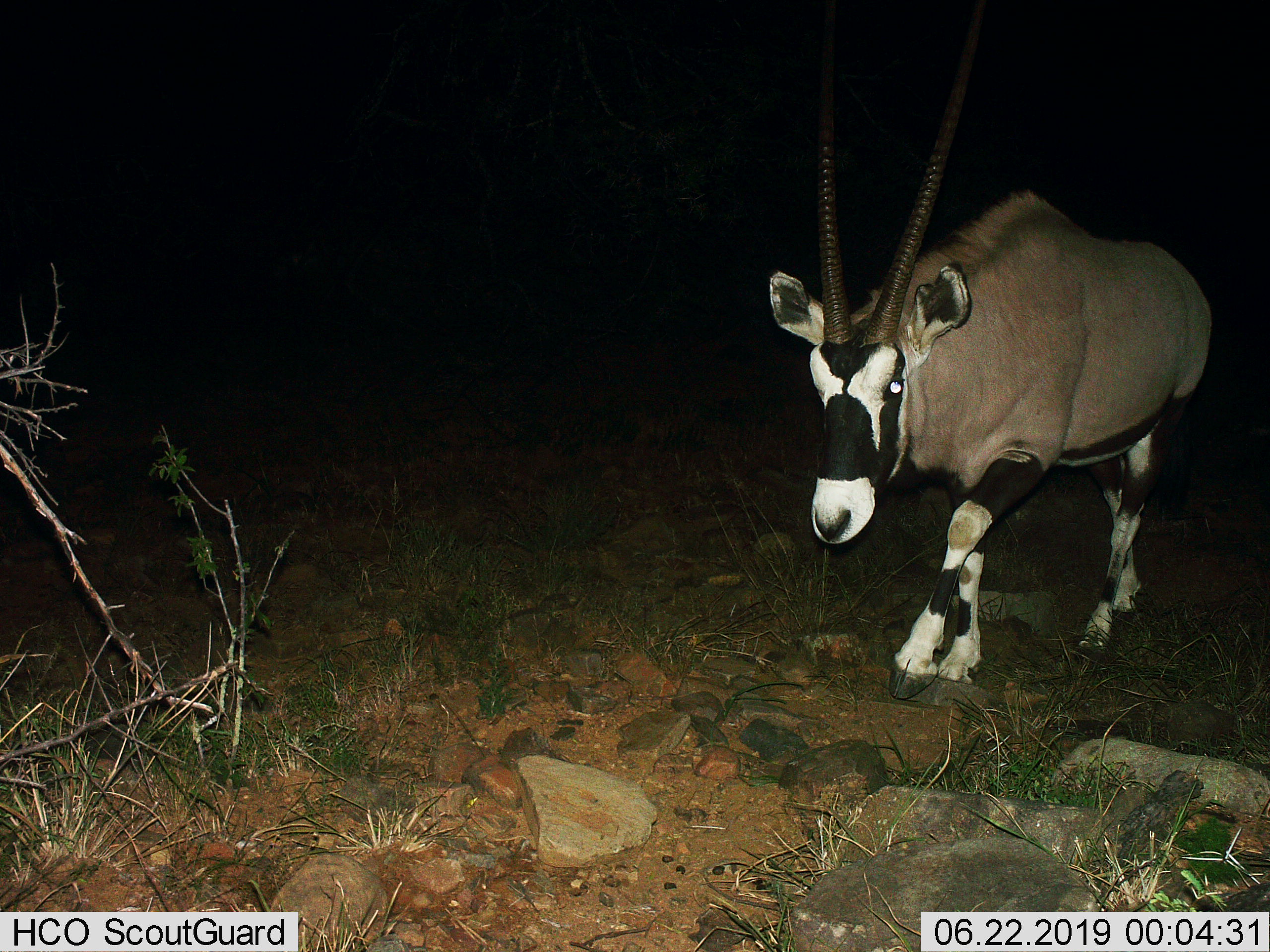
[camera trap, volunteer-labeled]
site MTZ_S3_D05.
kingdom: Animalia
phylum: Chordata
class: Mammalia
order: Artiodactyla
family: Bovidae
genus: Oryx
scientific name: Oryx gazella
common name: gemsbok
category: oryx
Oryx (gemsbok) (Oryx gazella), count 1. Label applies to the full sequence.